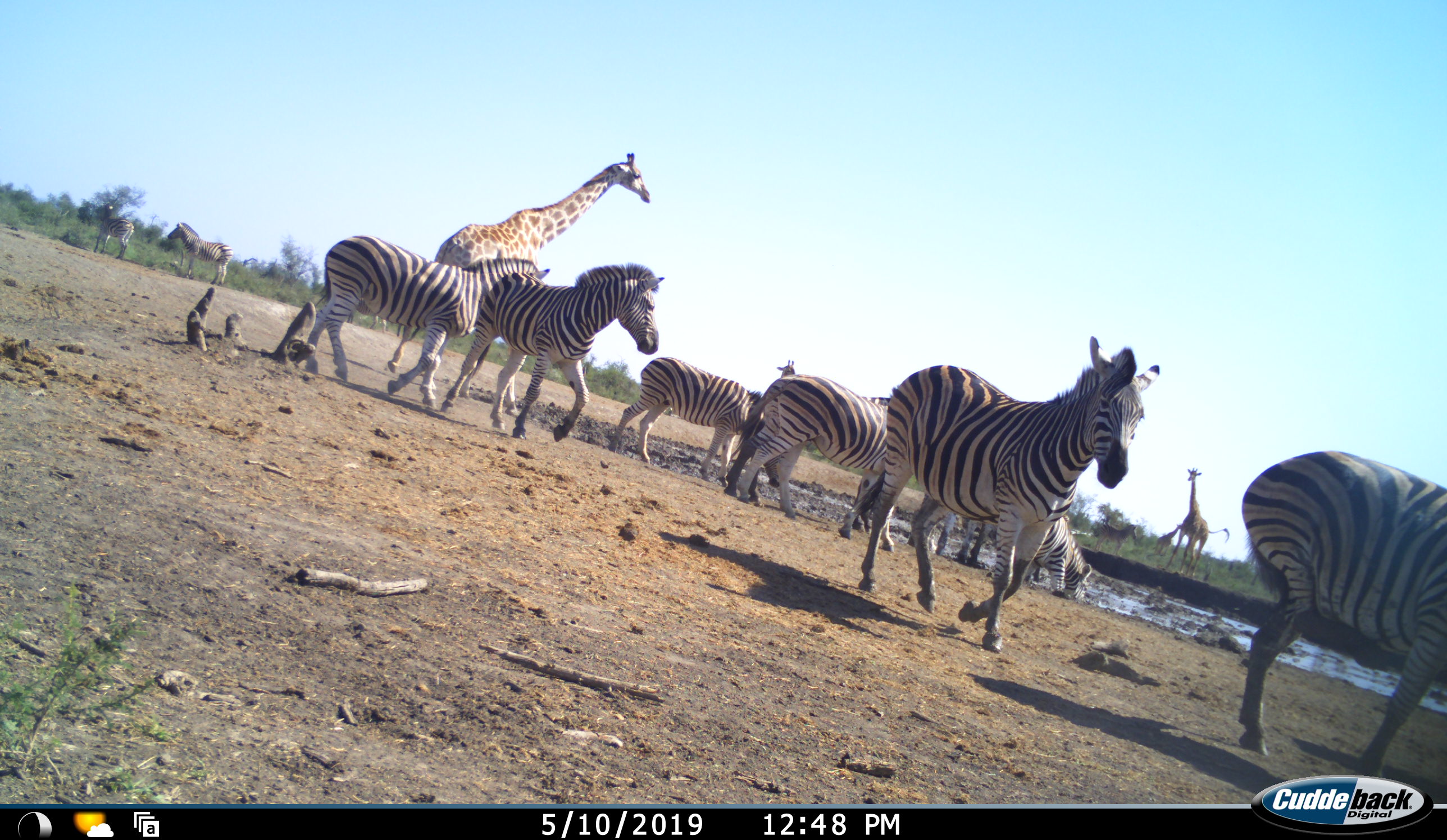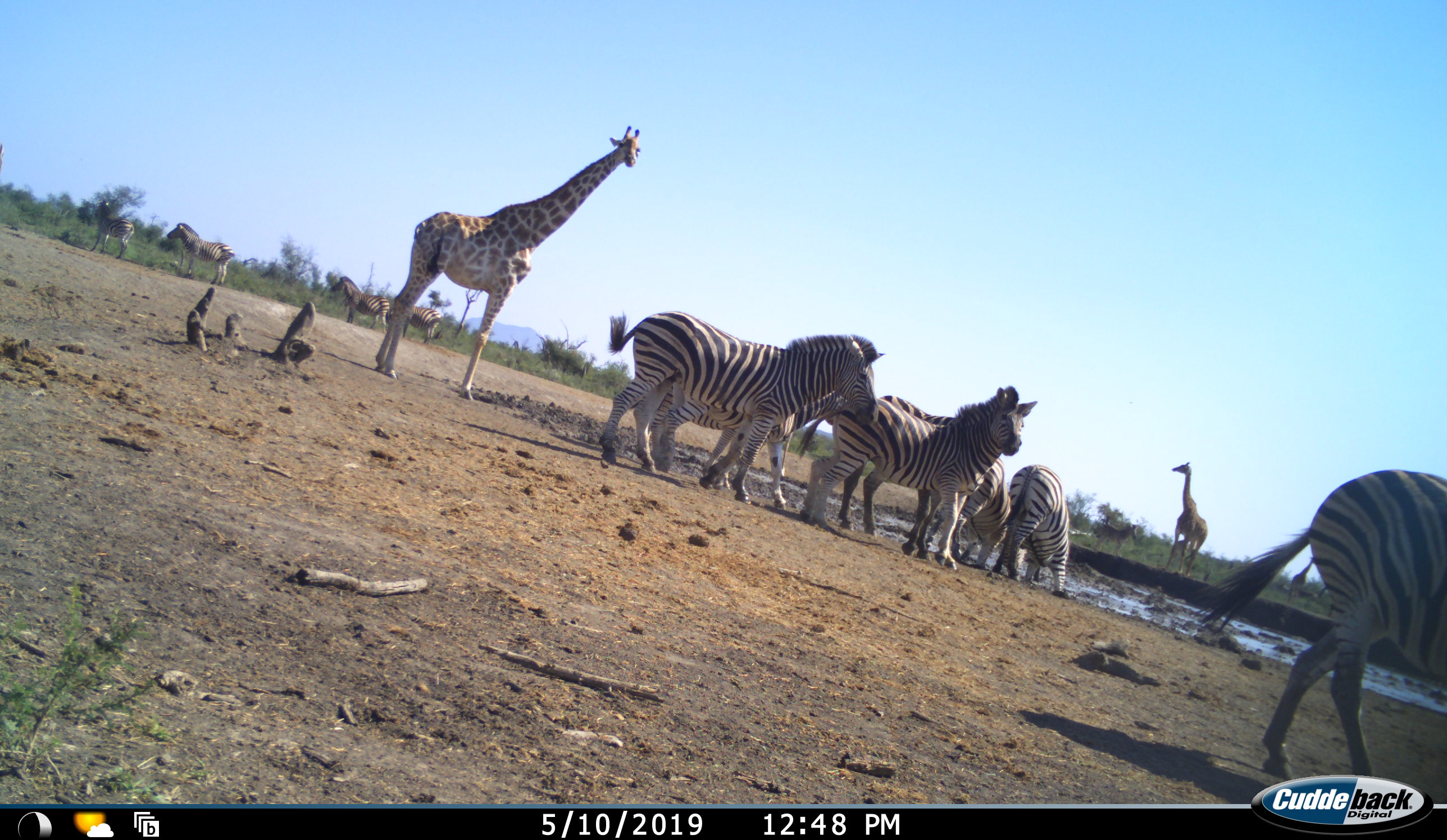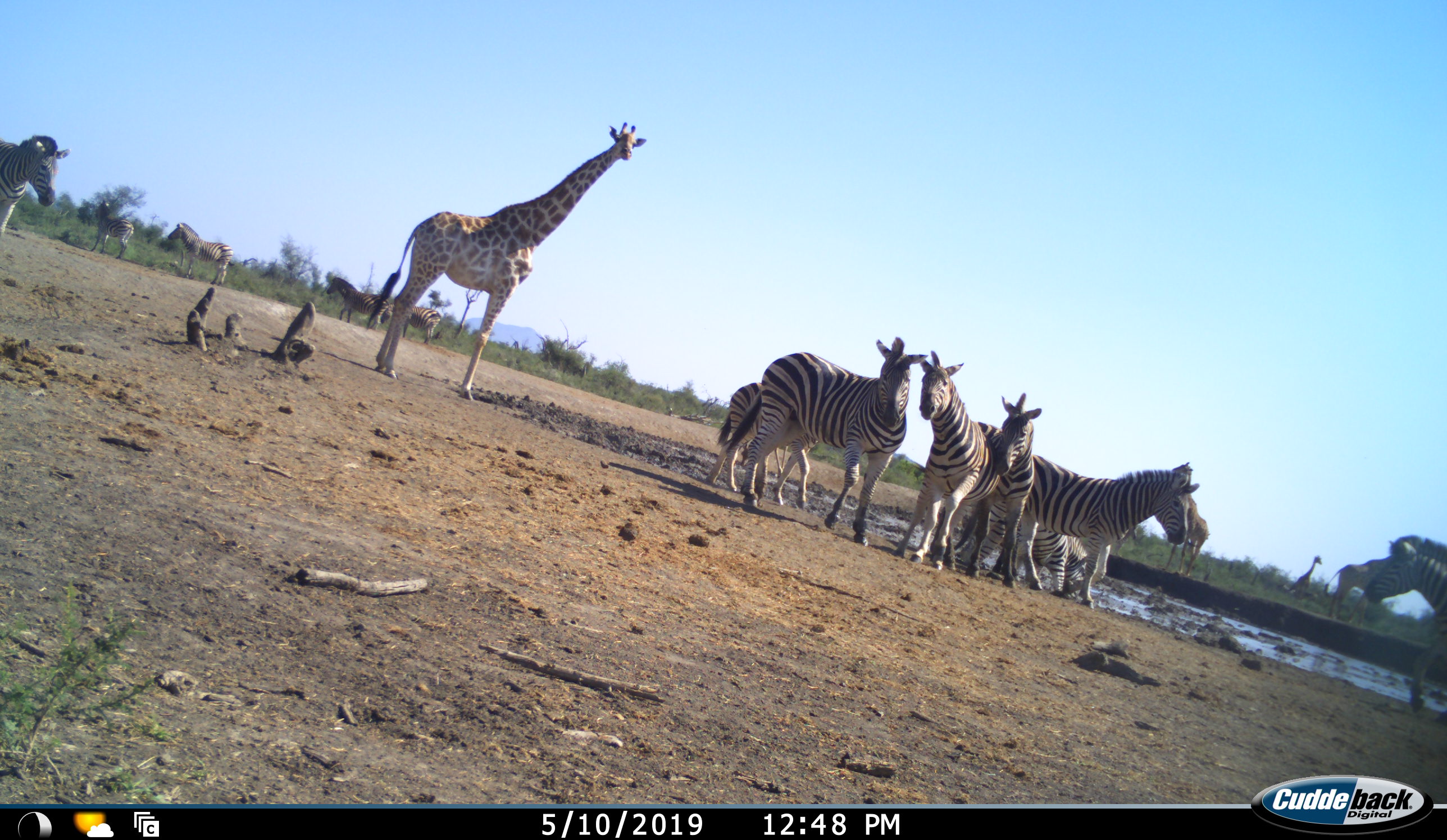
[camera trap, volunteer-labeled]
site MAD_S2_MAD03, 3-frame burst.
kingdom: Animalia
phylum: Chordata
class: Mammalia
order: Artiodactyla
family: Giraffidae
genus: Giraffa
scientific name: Giraffa camelopardalis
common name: giraffe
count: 4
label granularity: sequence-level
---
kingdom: Animalia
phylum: Chordata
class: Mammalia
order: Perissodactyla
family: Equidae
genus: Equus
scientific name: Equus quagga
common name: plains zebra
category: zebraplains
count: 11-50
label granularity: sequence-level